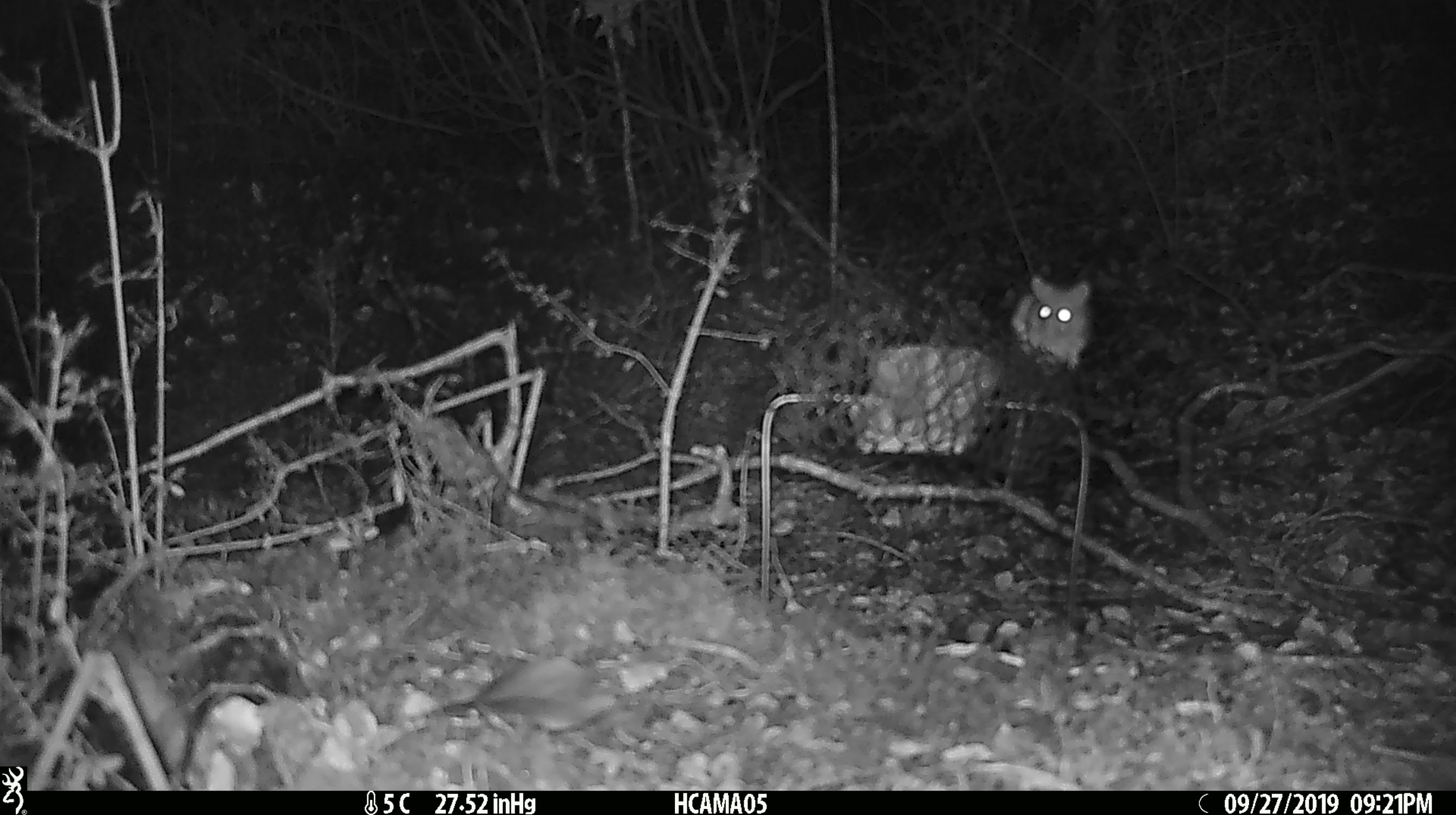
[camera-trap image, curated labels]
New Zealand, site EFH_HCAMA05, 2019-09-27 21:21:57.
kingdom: Animalia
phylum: Chordata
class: Mammalia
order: Rodentia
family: Muridae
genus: Mus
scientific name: Mus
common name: mouse